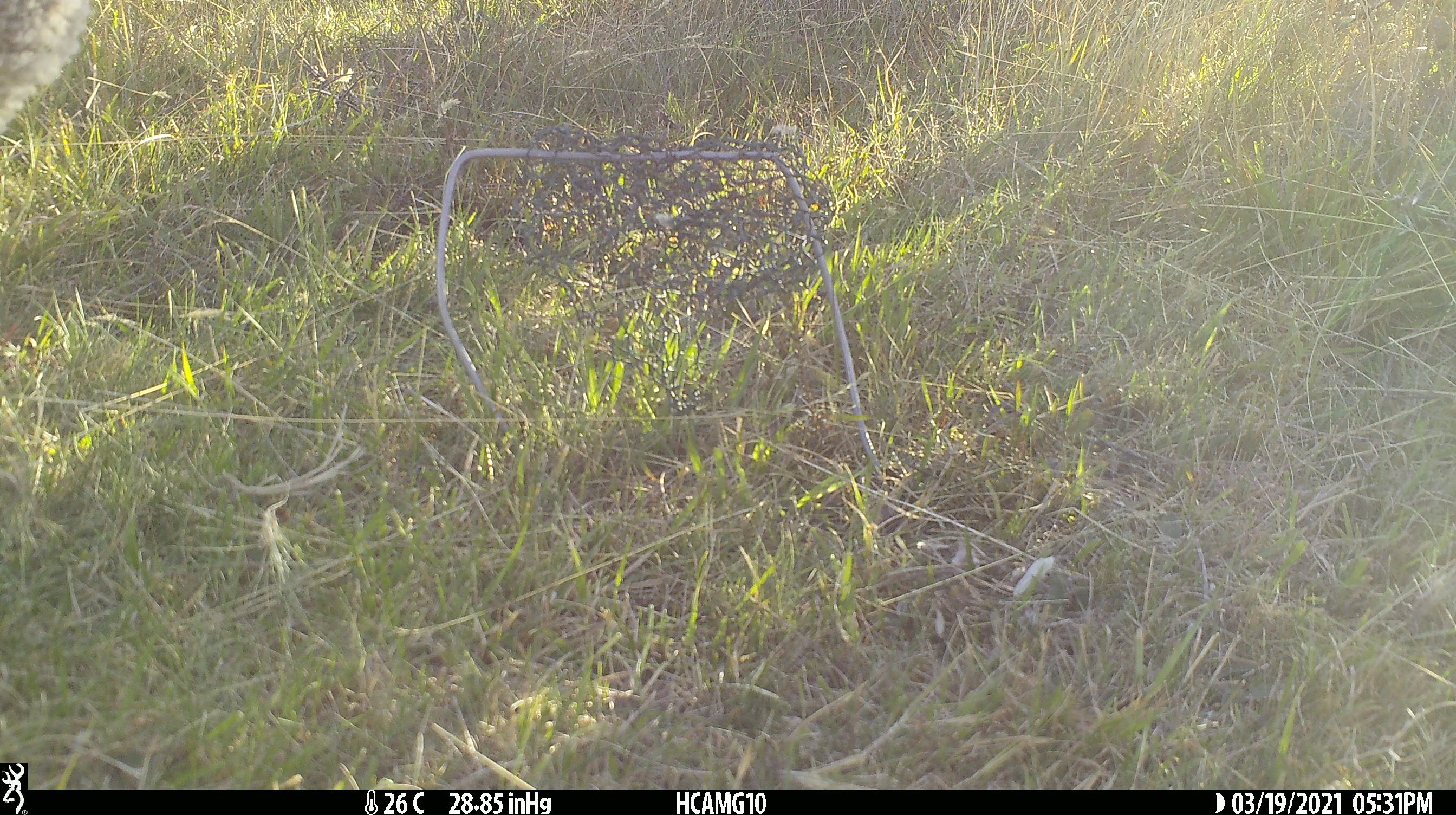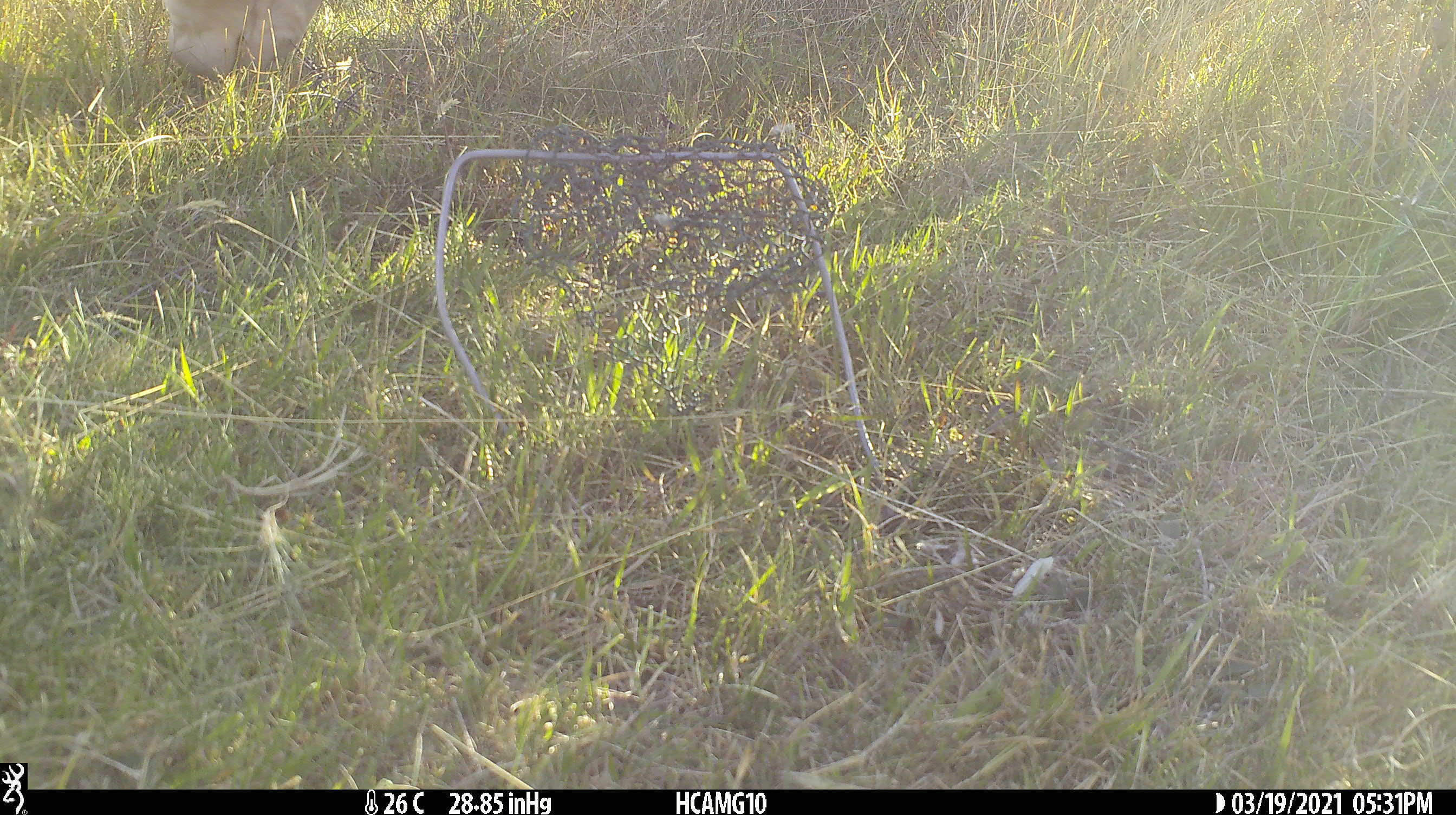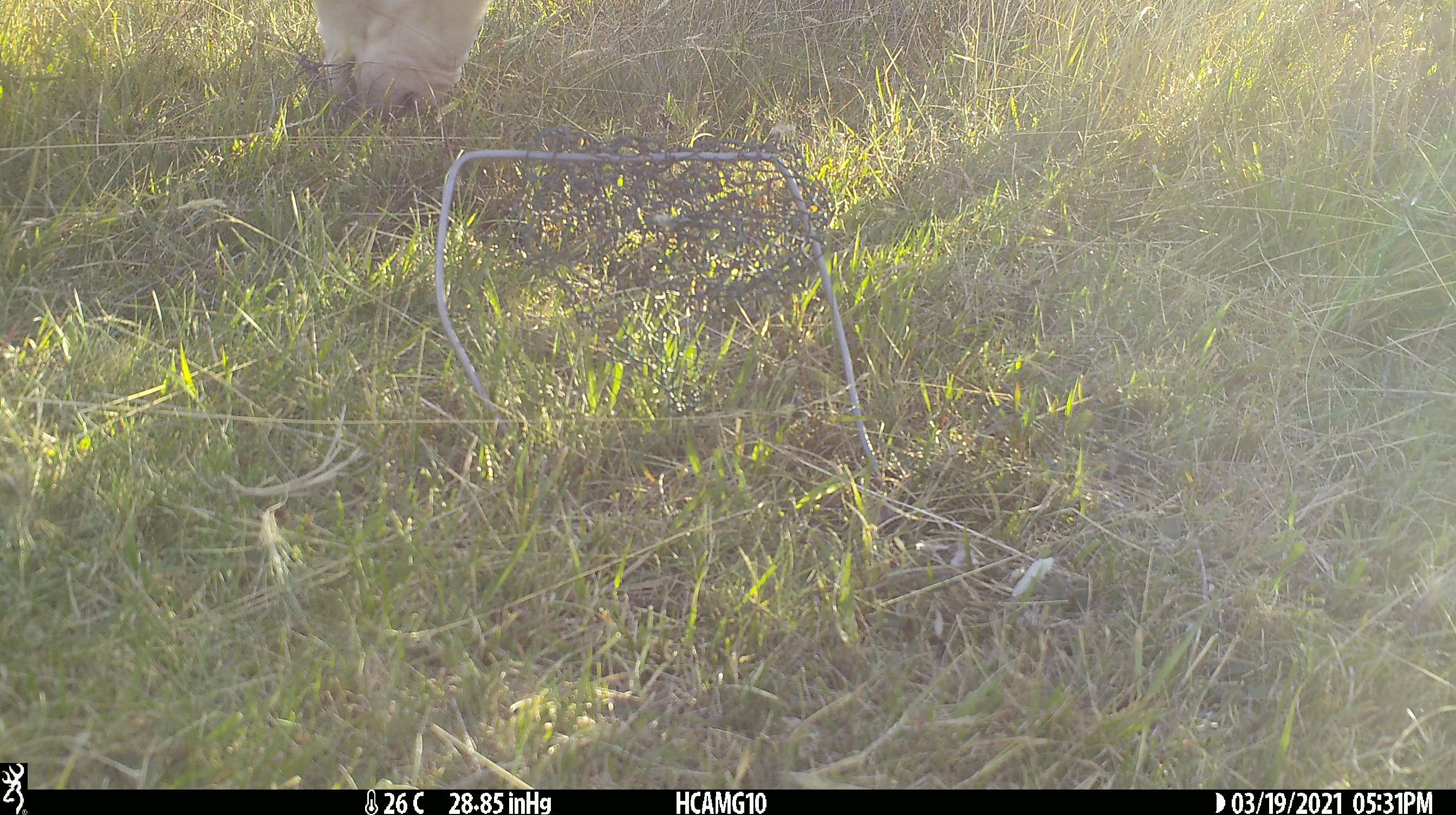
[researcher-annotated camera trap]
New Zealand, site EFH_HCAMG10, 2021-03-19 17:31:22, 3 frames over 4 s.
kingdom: Animalia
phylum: Chordata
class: Mammalia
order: Artiodactyla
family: Bovidae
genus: Ovis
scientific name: Ovis aries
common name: domestic sheep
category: sheep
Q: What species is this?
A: Sheep (domestic sheep) (Ovis aries).